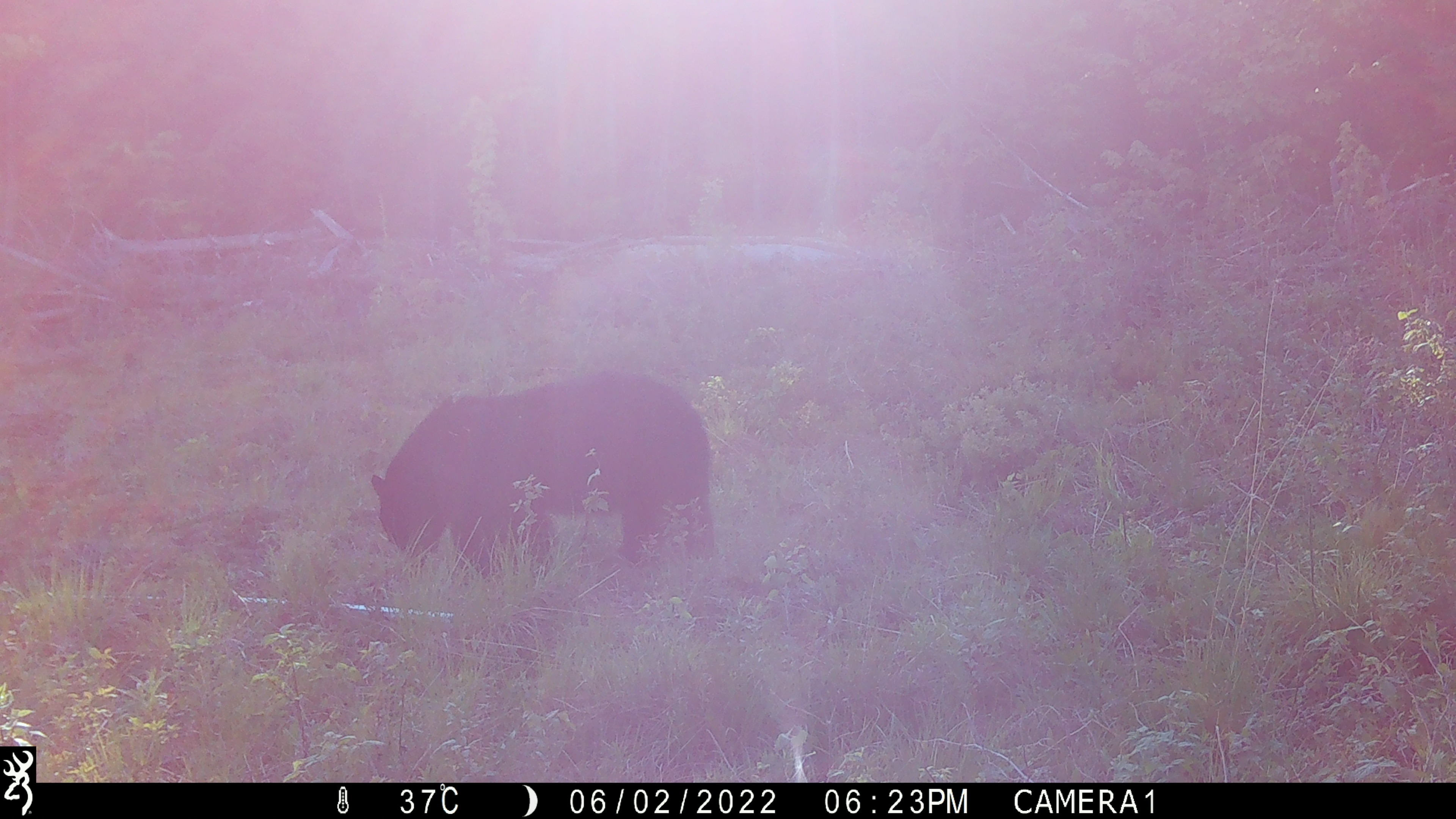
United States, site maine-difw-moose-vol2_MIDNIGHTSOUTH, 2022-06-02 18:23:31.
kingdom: Animalia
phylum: Chordata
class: Mammalia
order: Carnivora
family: Ursidae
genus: Ursus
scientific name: Ursus americanus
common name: black bear